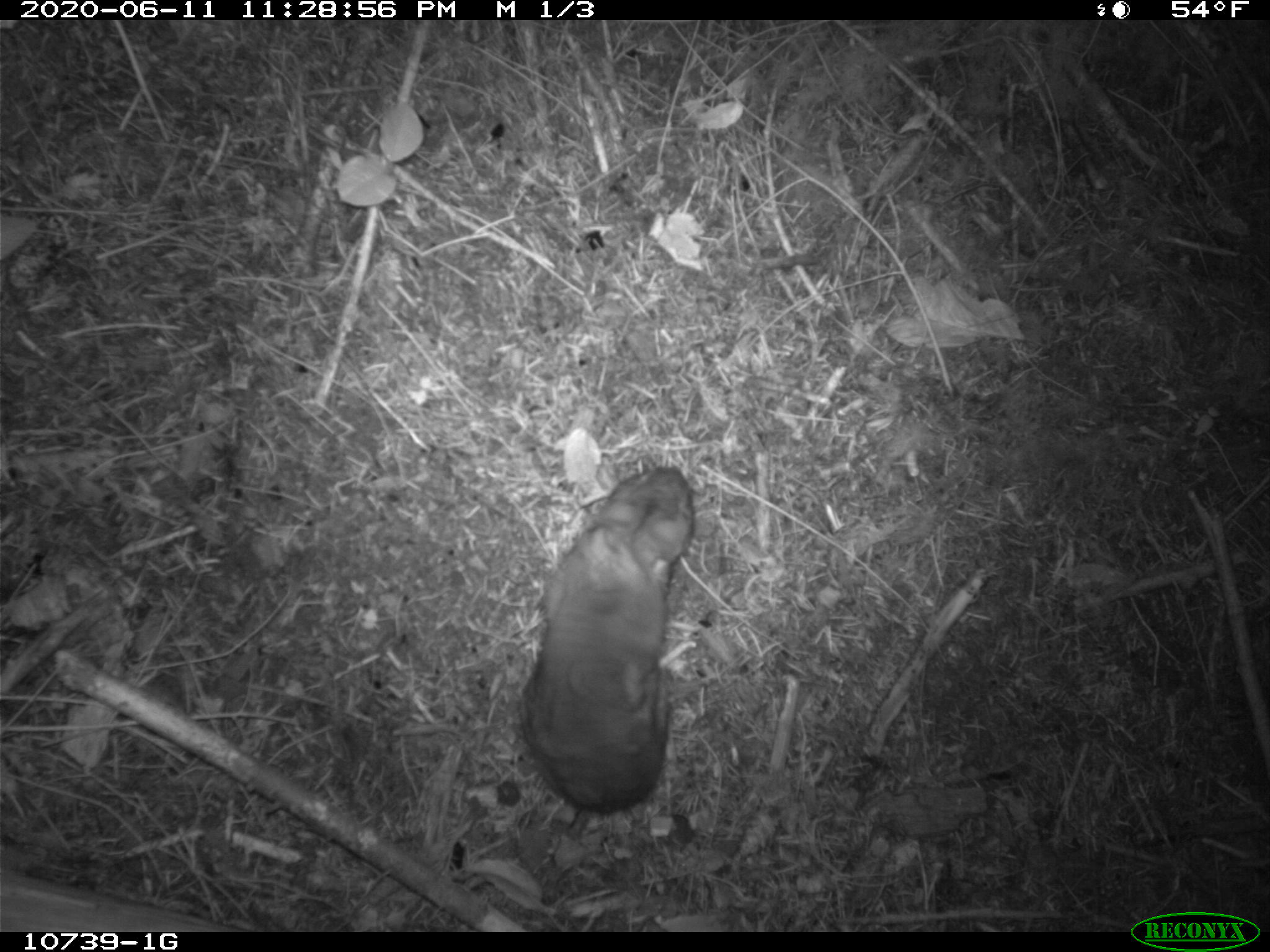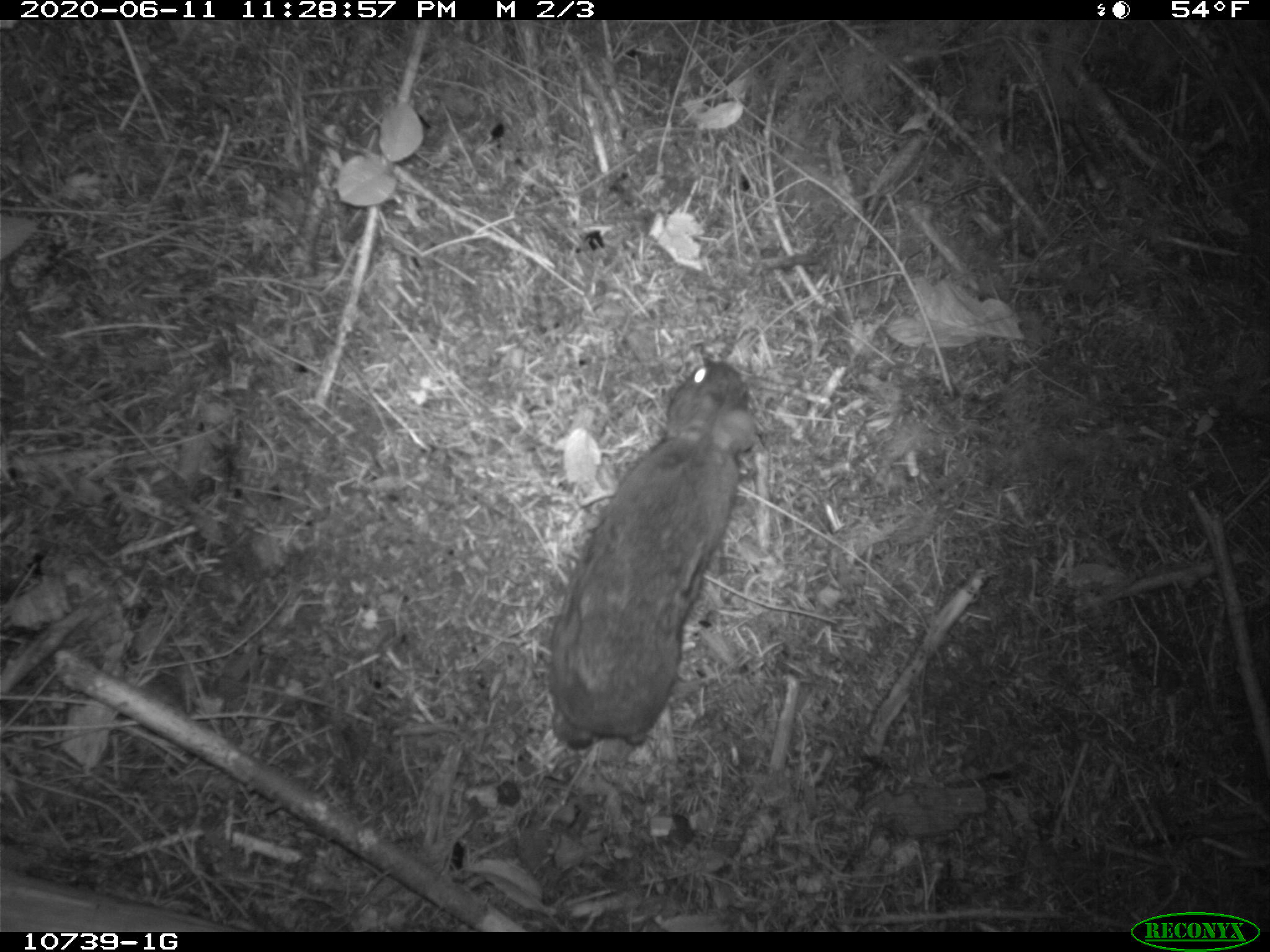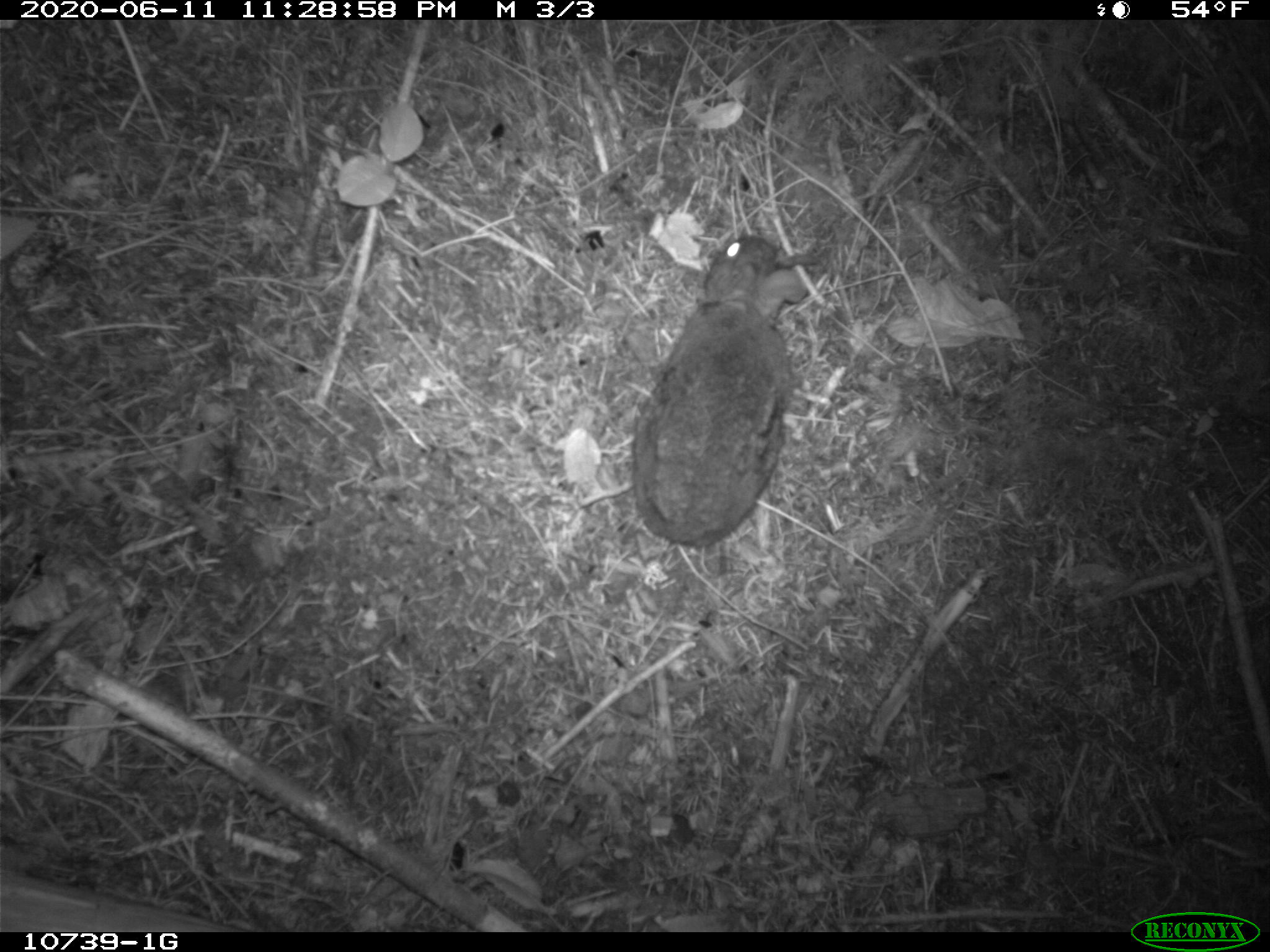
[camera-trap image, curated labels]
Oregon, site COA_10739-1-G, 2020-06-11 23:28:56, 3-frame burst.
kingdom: Animalia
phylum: Chordata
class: Mammalia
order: Lagomorpha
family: Leporidae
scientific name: Leporidae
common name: hares and rabbits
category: leporidae family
Leporidae family (hares and rabbits) (Leporidae).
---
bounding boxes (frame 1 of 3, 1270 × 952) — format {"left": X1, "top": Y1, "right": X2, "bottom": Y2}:
leporidae family: {"left": 517, "top": 456, "right": 704, "bottom": 813}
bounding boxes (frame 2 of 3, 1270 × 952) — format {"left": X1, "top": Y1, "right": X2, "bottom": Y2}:
leporidae family: {"left": 536, "top": 358, "right": 759, "bottom": 757}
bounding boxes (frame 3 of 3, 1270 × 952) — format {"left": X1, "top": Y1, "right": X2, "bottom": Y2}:
leporidae family: {"left": 605, "top": 233, "right": 819, "bottom": 549}